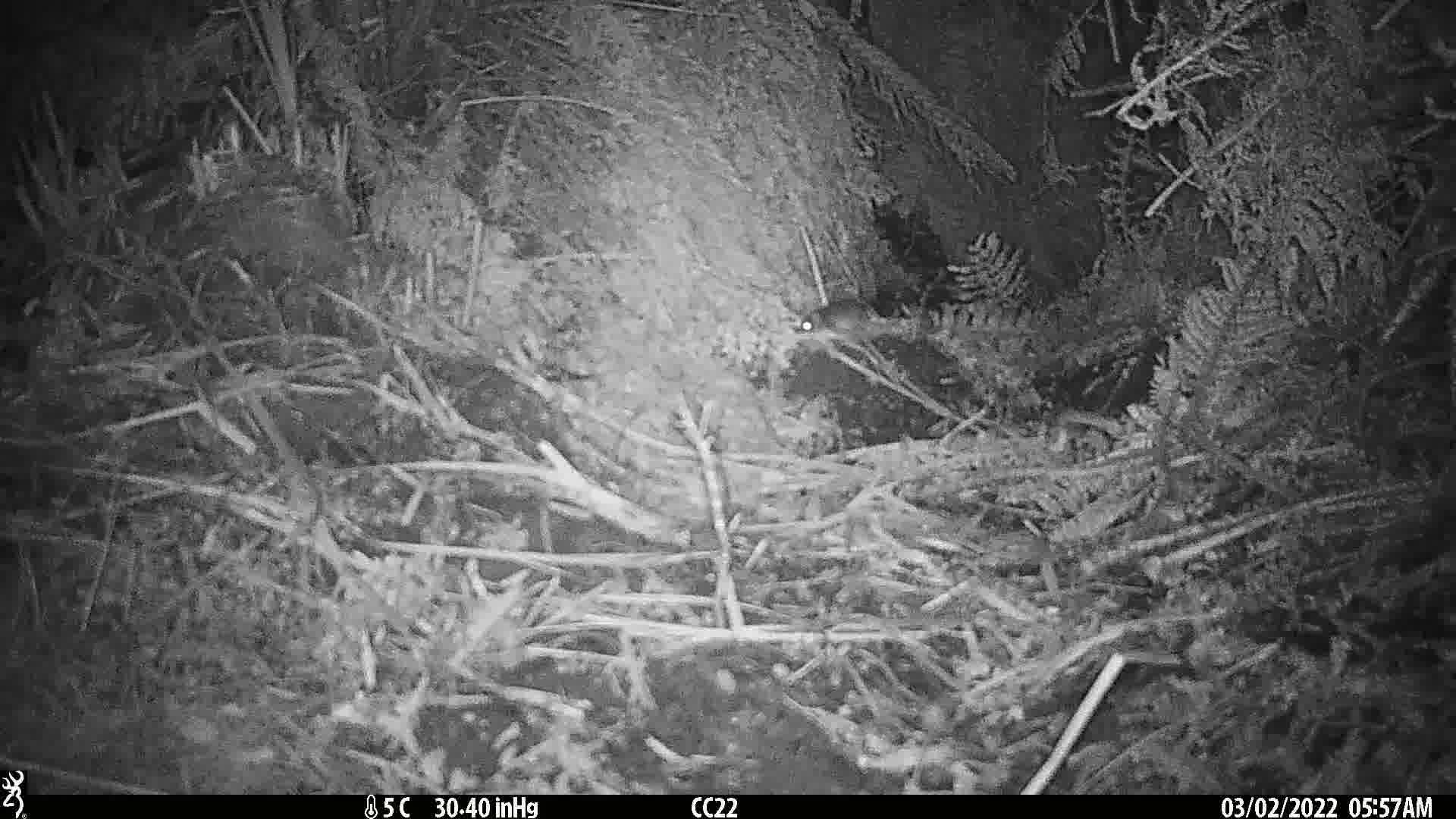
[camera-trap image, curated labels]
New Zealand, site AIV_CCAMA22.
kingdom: Animalia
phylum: Chordata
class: Mammalia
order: Rodentia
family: Muridae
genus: Mus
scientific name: Mus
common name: mouse